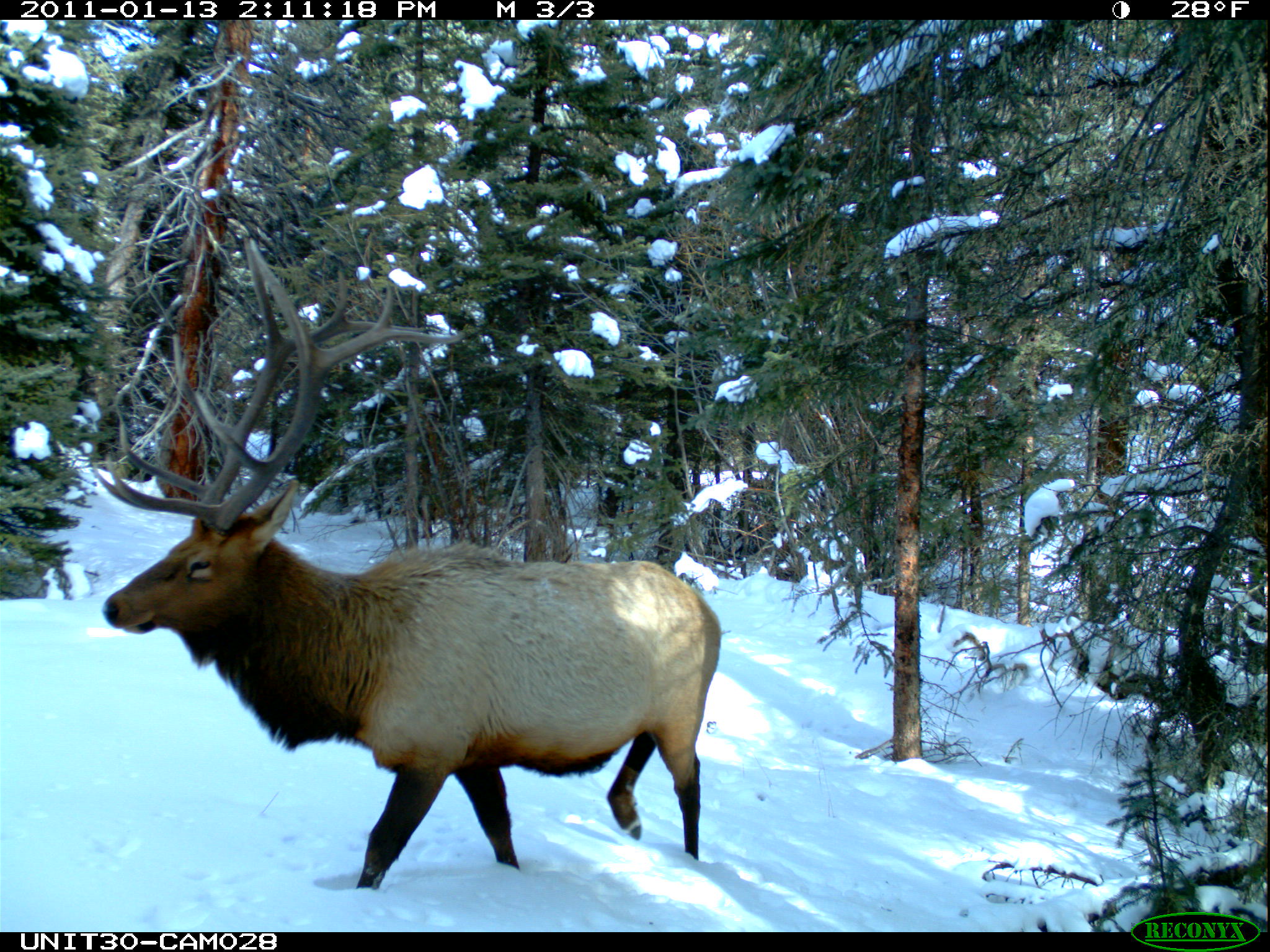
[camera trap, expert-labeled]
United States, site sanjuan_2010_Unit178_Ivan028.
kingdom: Animalia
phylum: Chordata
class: Mammalia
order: Artiodactyla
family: Cervidae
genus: Cervus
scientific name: Cervus elaphus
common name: red deer